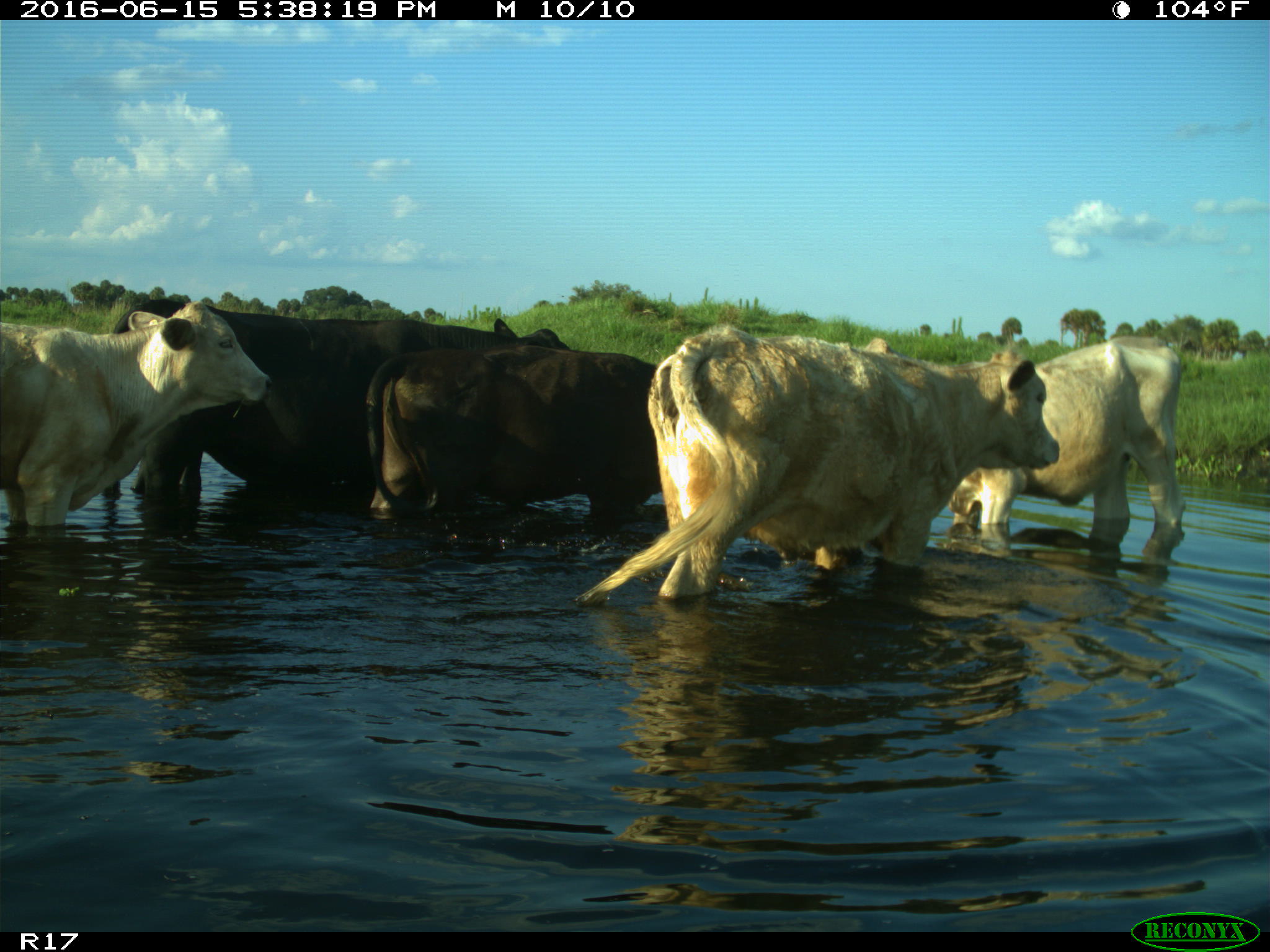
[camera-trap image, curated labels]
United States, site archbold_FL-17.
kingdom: Animalia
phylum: Chordata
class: Mammalia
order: Artiodactyla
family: Bovidae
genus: Bos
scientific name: Bos taurus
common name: domestic cow